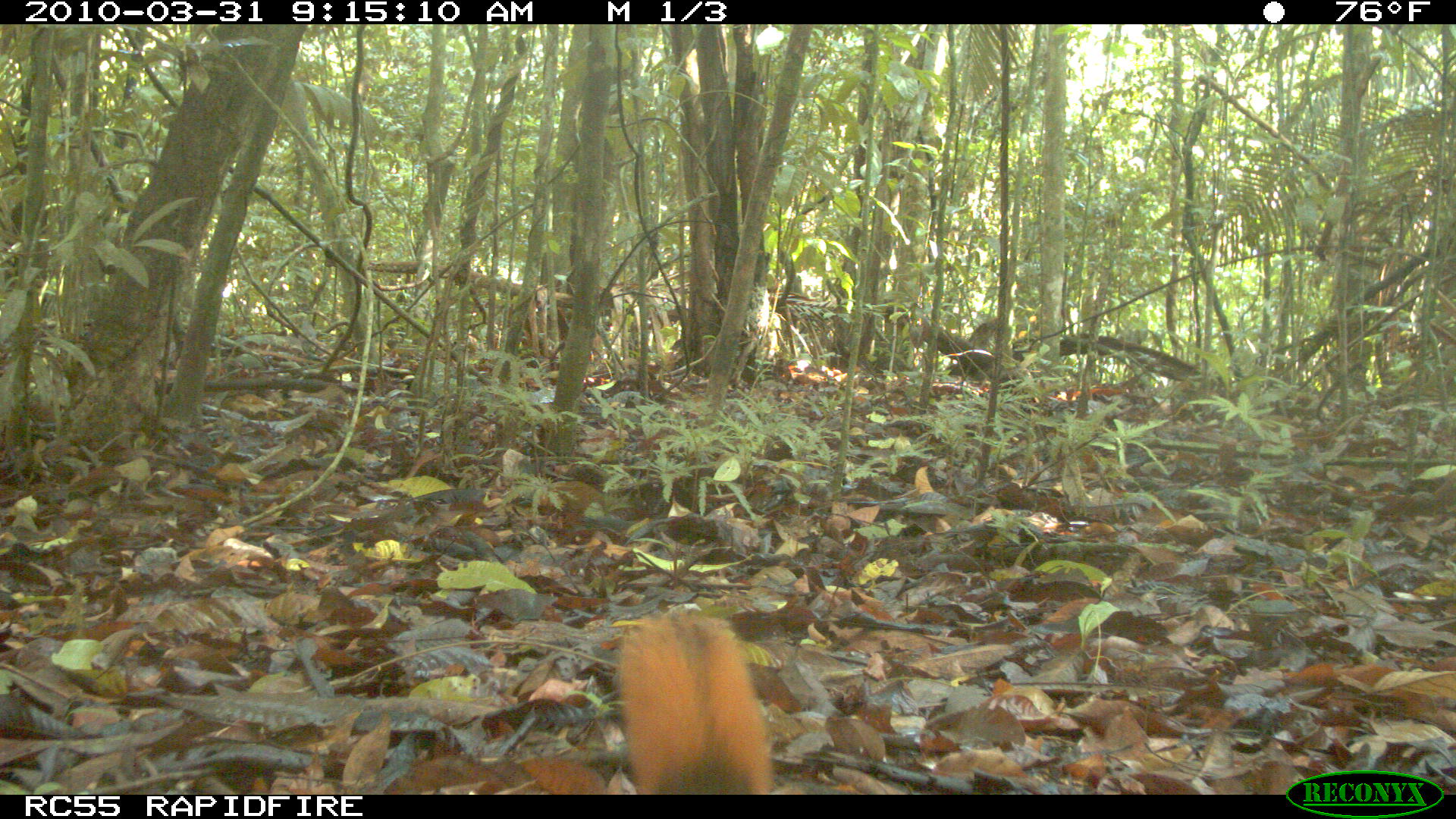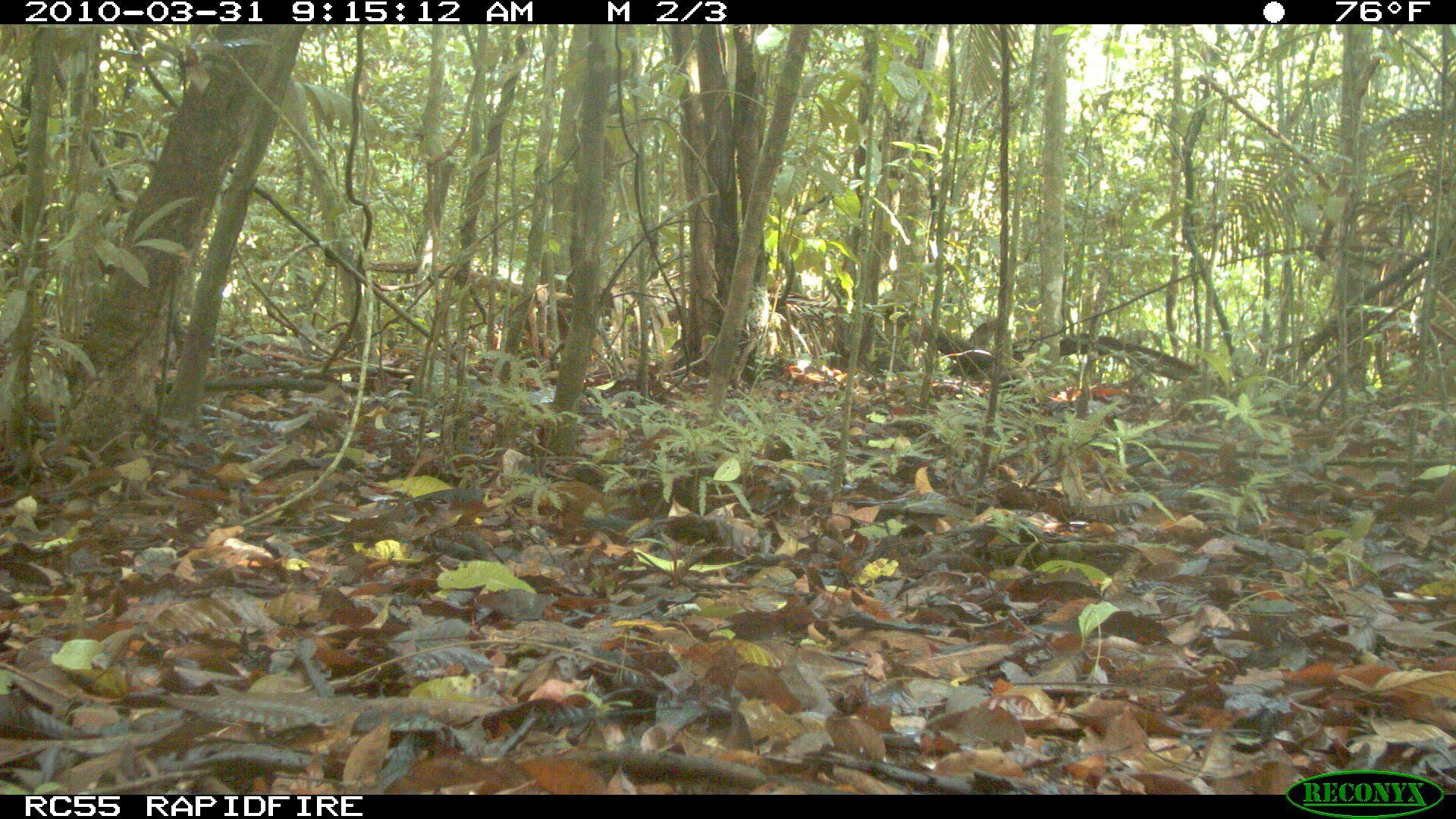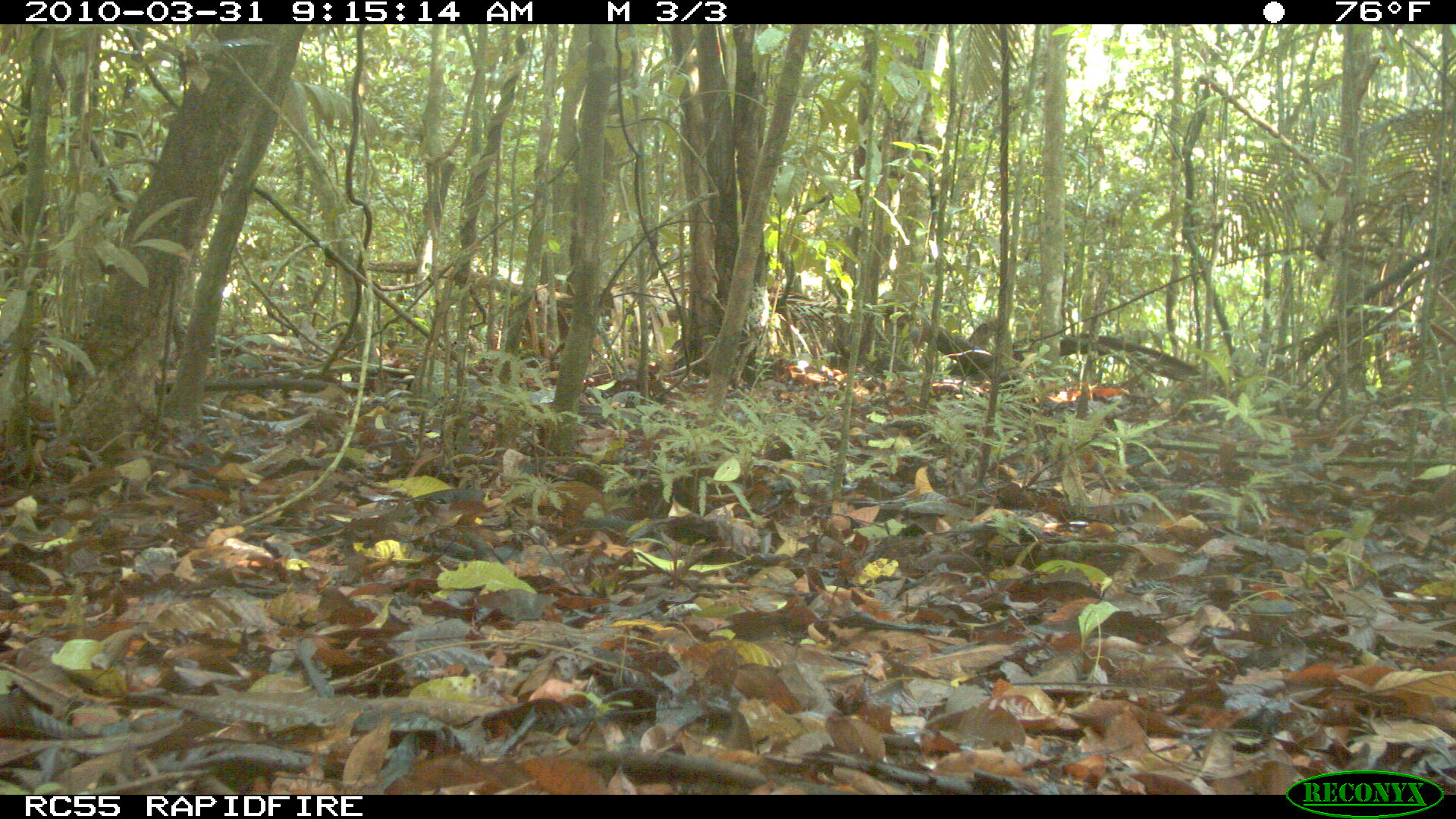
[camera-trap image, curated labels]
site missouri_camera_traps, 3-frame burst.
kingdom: Animalia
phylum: Chordata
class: Mammalia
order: Rodentia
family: Sciuridae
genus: Tamiasciurus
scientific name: Tamiasciurus hudsonicus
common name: red squirrel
Red squirrel (Tamiasciurus hudsonicus). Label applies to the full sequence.